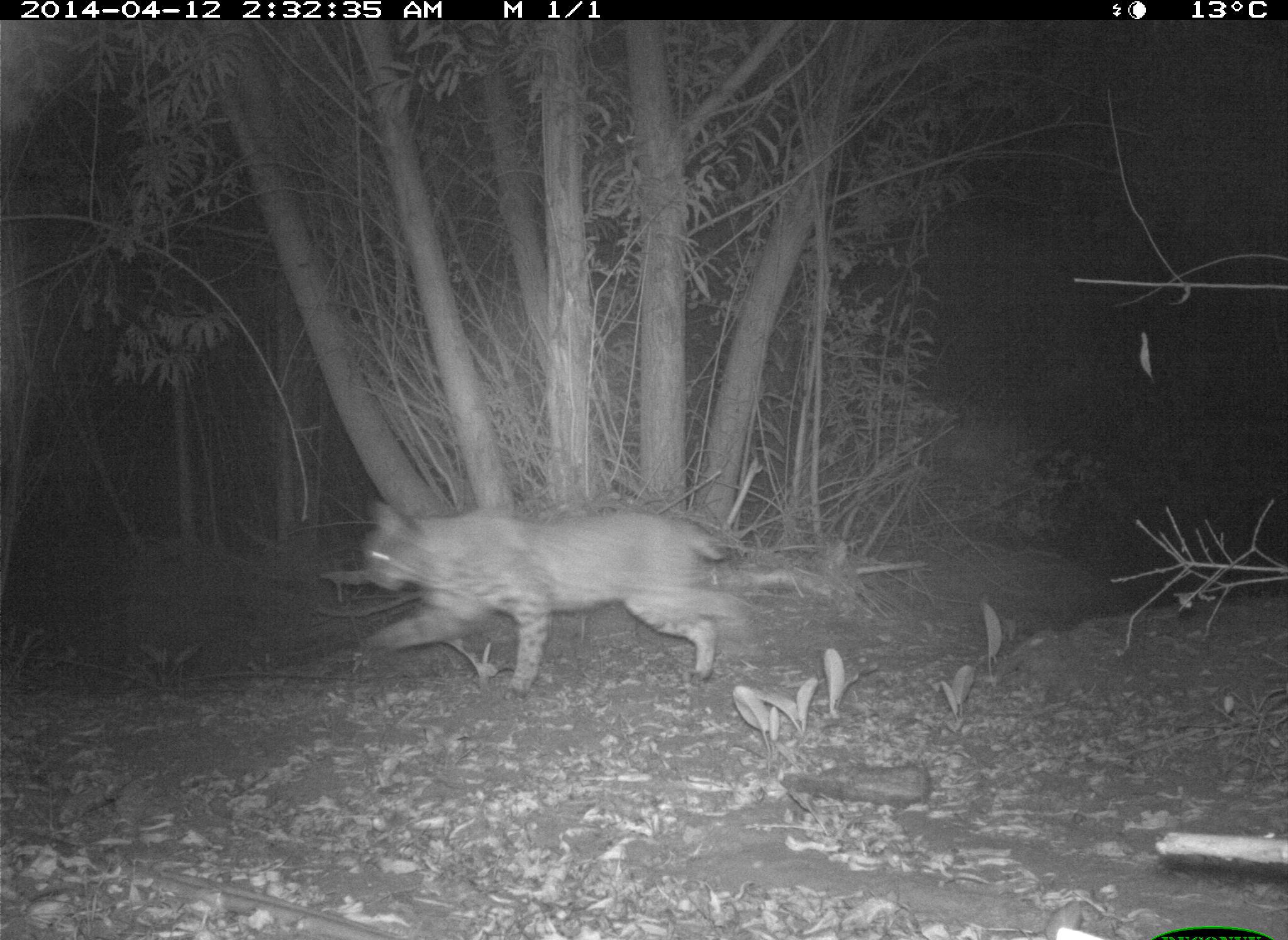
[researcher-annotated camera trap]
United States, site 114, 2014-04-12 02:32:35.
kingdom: Animalia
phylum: Chordata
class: Mammalia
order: Carnivora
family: Felidae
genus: Lynx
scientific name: Lynx rufus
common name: bobcat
Bobcat (Lynx rufus).